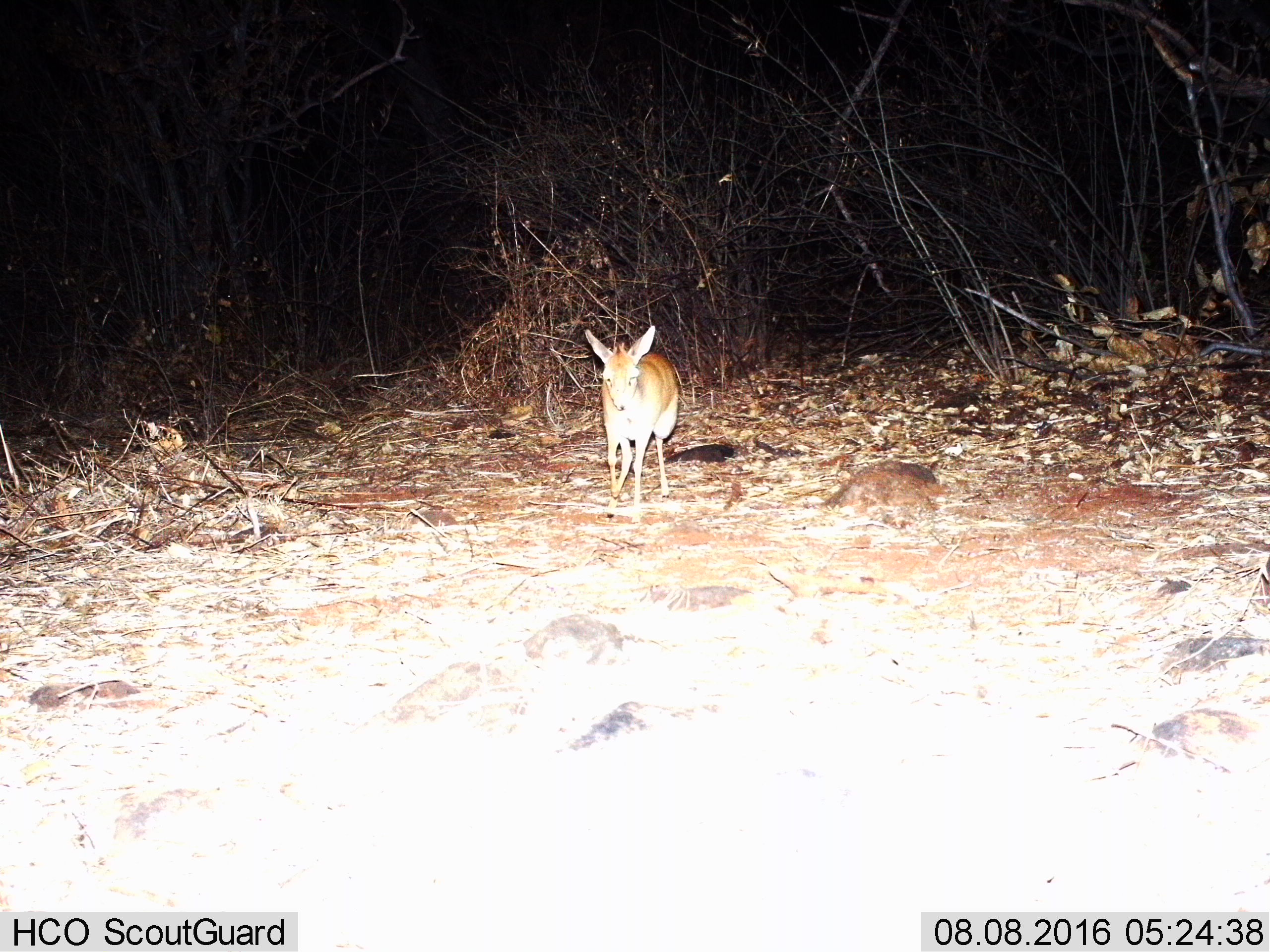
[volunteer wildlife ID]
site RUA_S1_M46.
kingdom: Animalia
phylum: Chordata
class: Mammalia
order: Artiodactyla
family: Bovidae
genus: Madoqua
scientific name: Madoqua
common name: dik-dik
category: dikdik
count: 1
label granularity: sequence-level